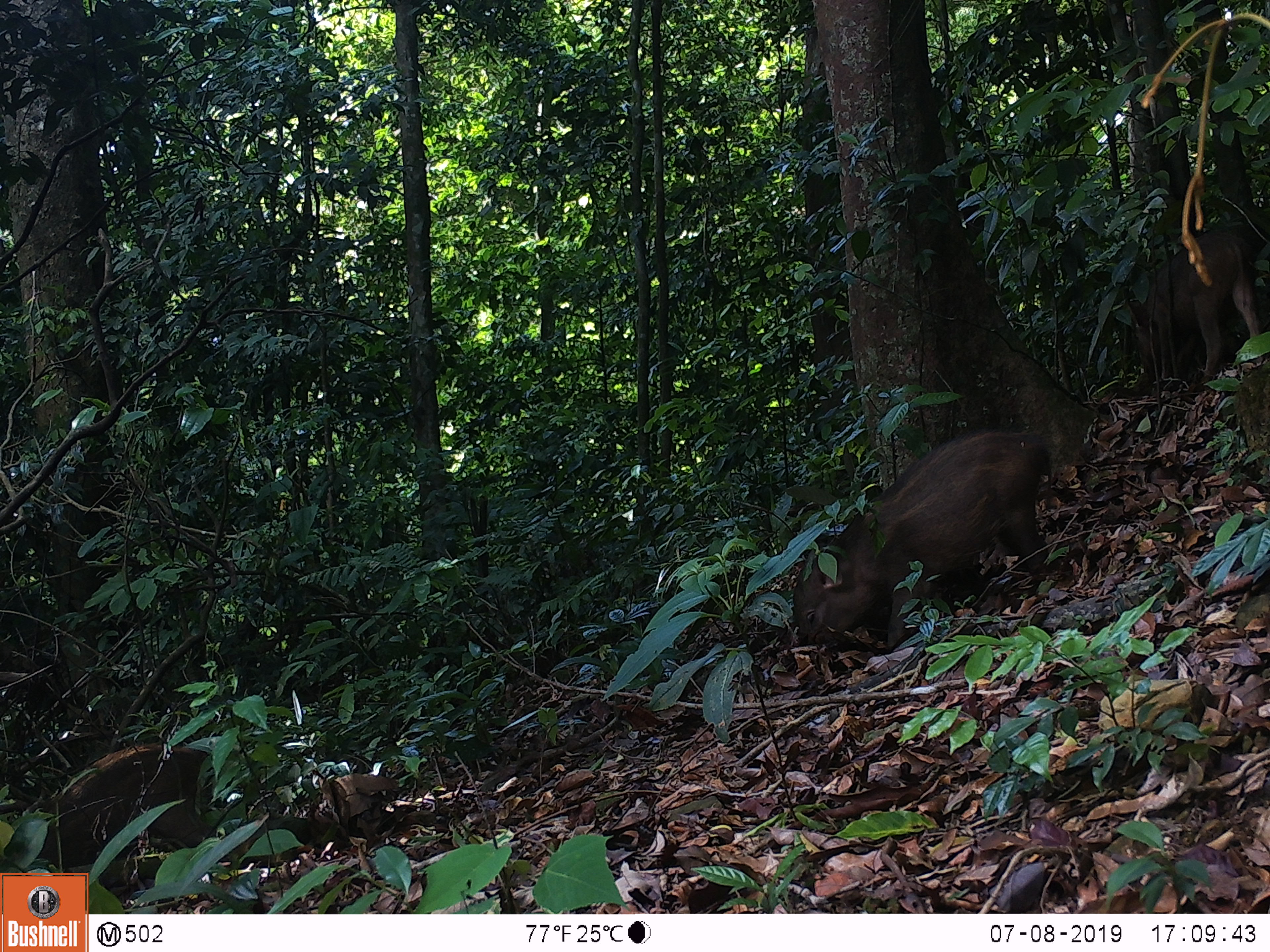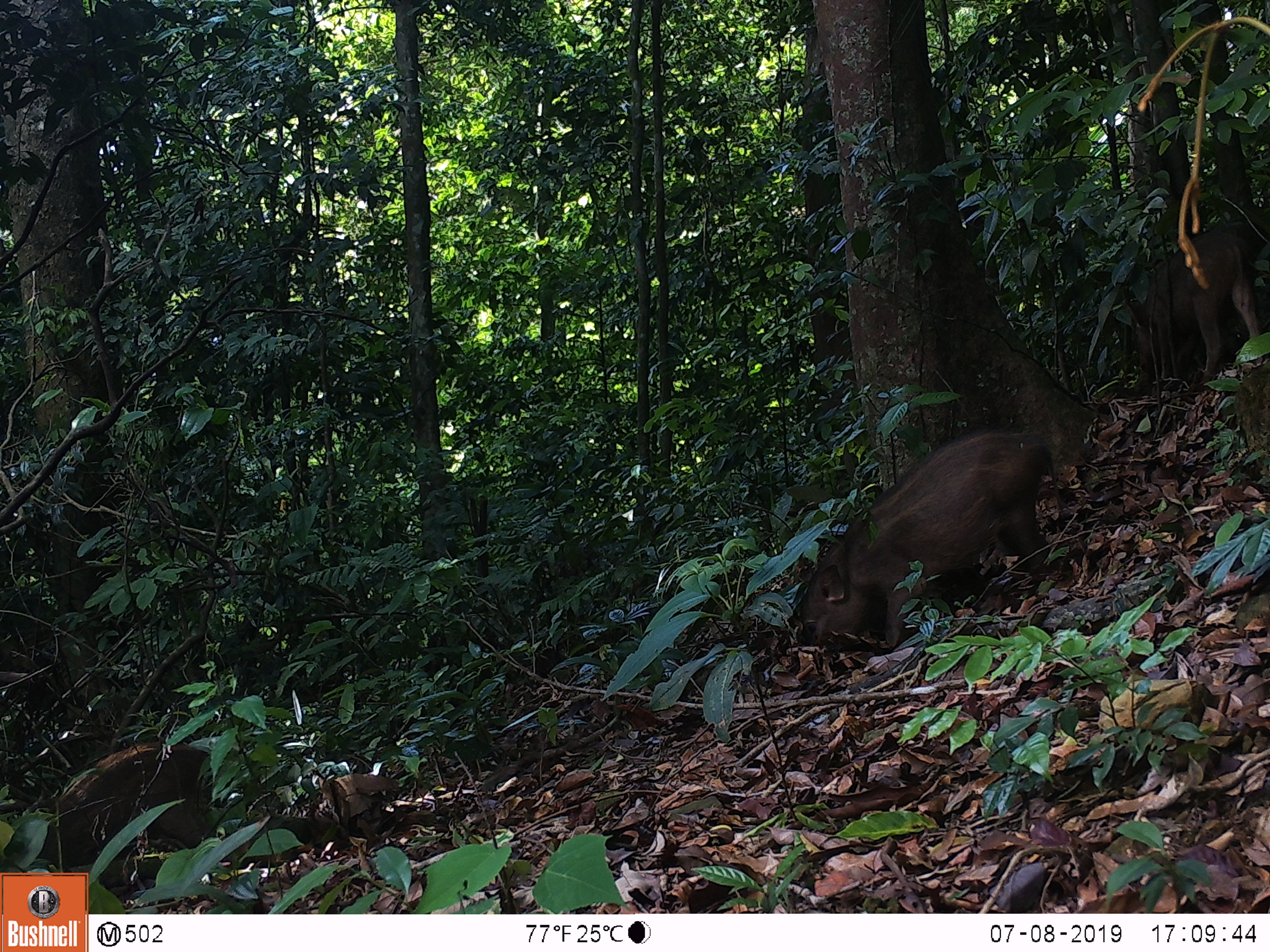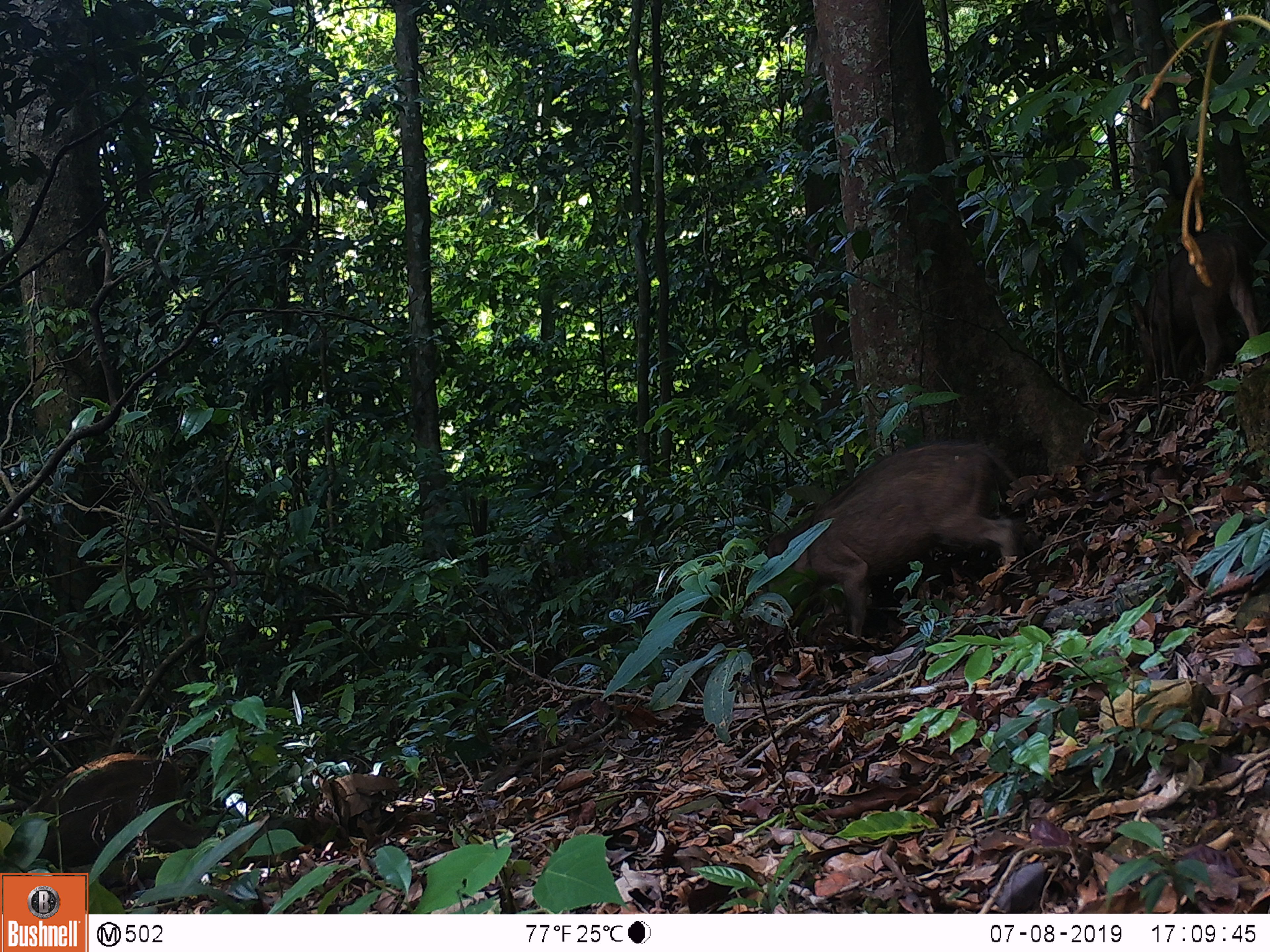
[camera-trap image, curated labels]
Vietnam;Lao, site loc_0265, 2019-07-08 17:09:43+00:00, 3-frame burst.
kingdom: Animalia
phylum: Chordata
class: Mammalia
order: Artiodactyla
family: Suidae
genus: Sus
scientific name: Sus scrofa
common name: eurasian wild pig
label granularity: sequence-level